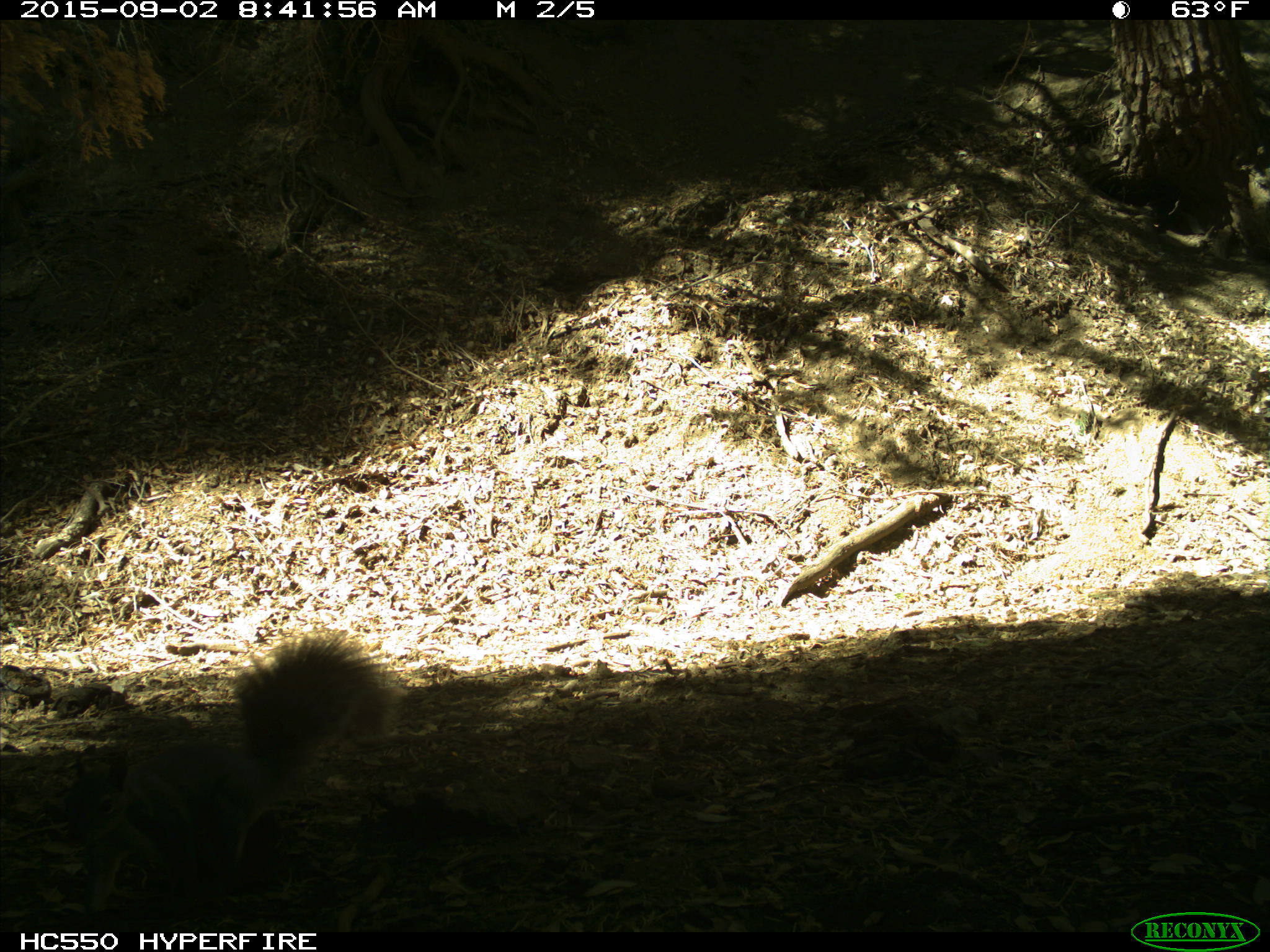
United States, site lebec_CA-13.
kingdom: Animalia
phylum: Chordata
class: Mammalia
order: Rodentia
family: Sciuridae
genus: Sciurus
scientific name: Sciurus carolinensis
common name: eastern gray squirrel